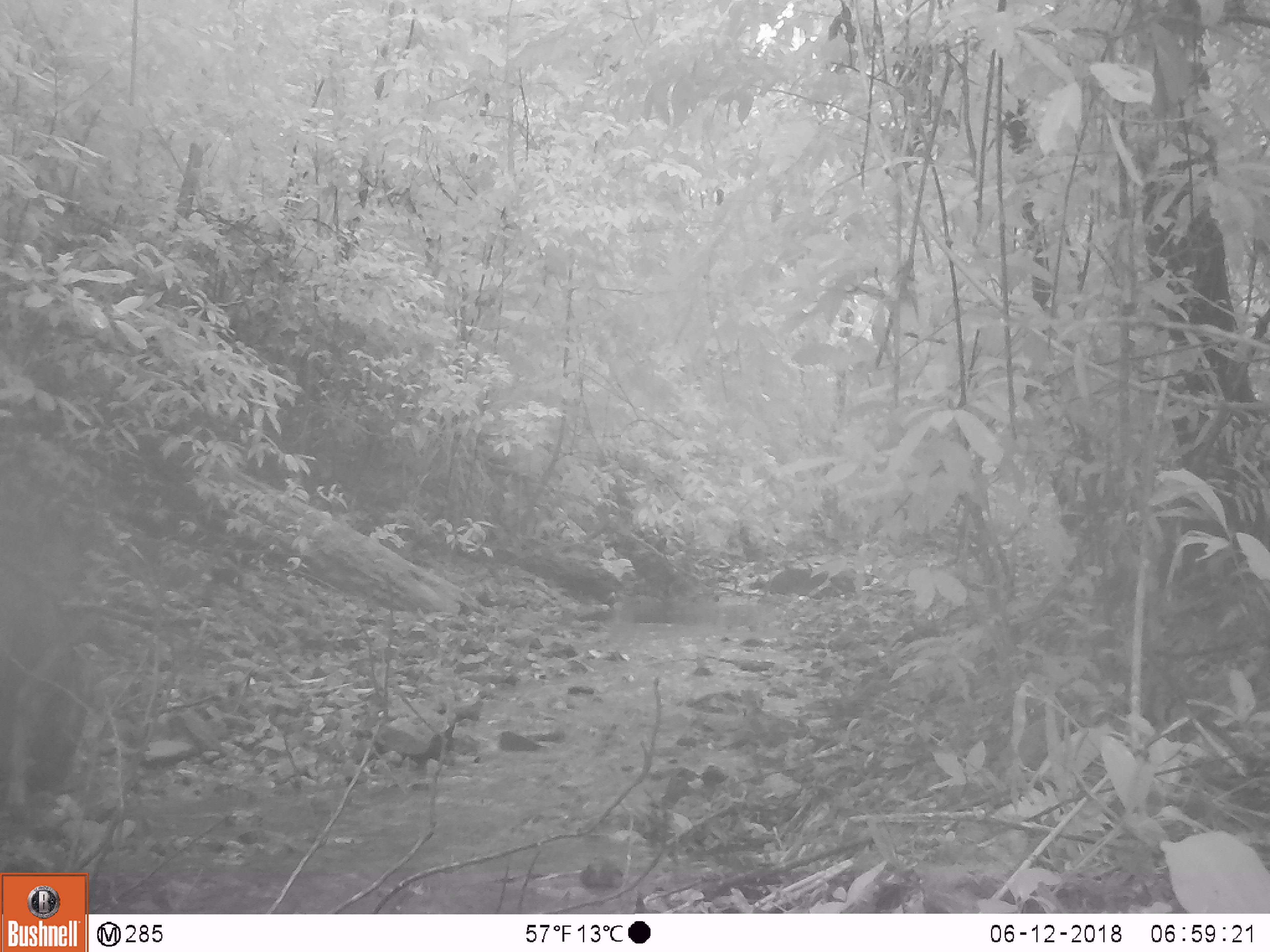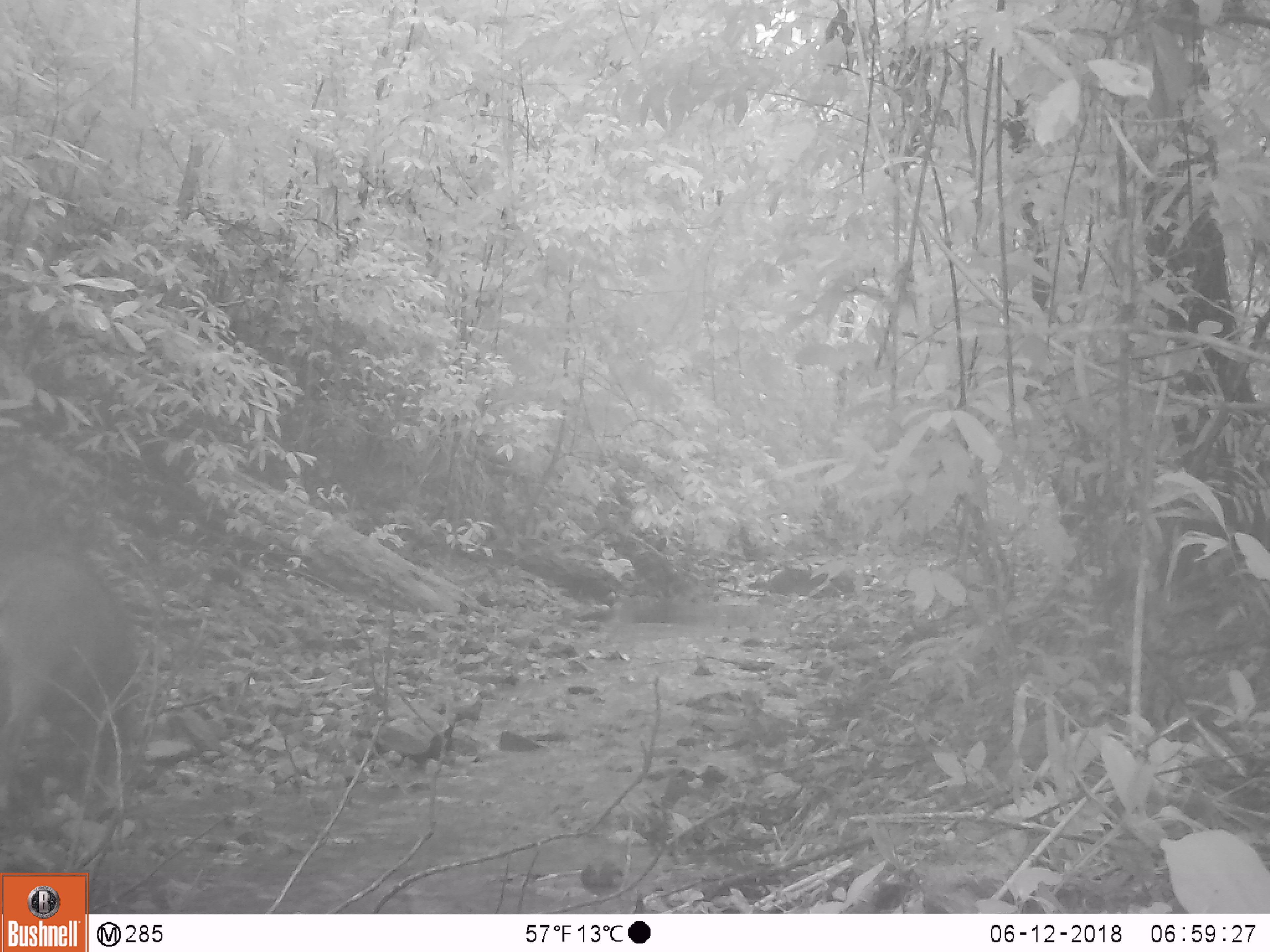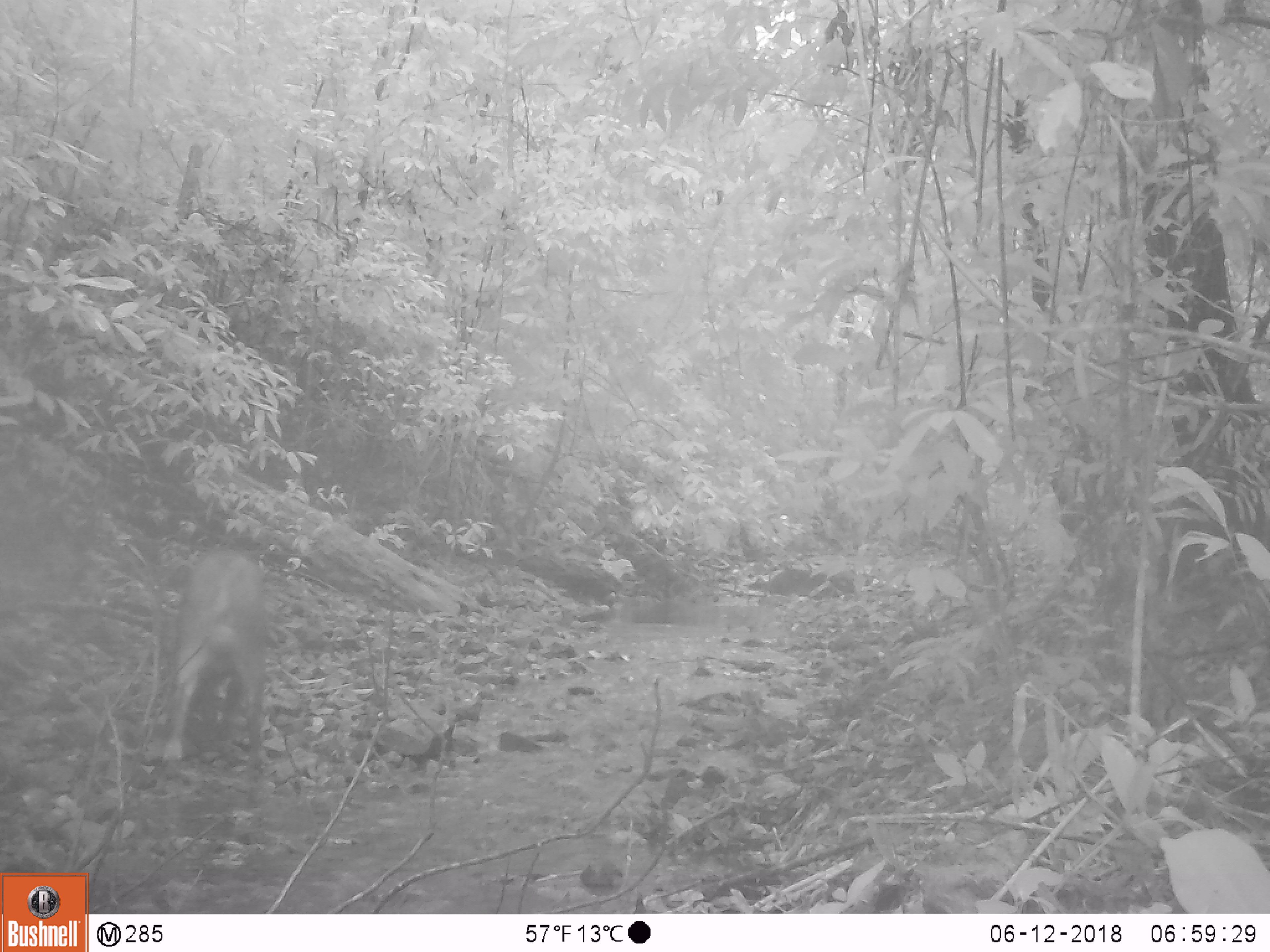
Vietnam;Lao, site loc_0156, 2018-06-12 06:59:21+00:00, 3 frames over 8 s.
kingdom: Animalia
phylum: Chordata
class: Mammalia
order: Artiodactyla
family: Suidae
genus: Sus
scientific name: Sus scrofa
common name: eurasian wild pig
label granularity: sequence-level